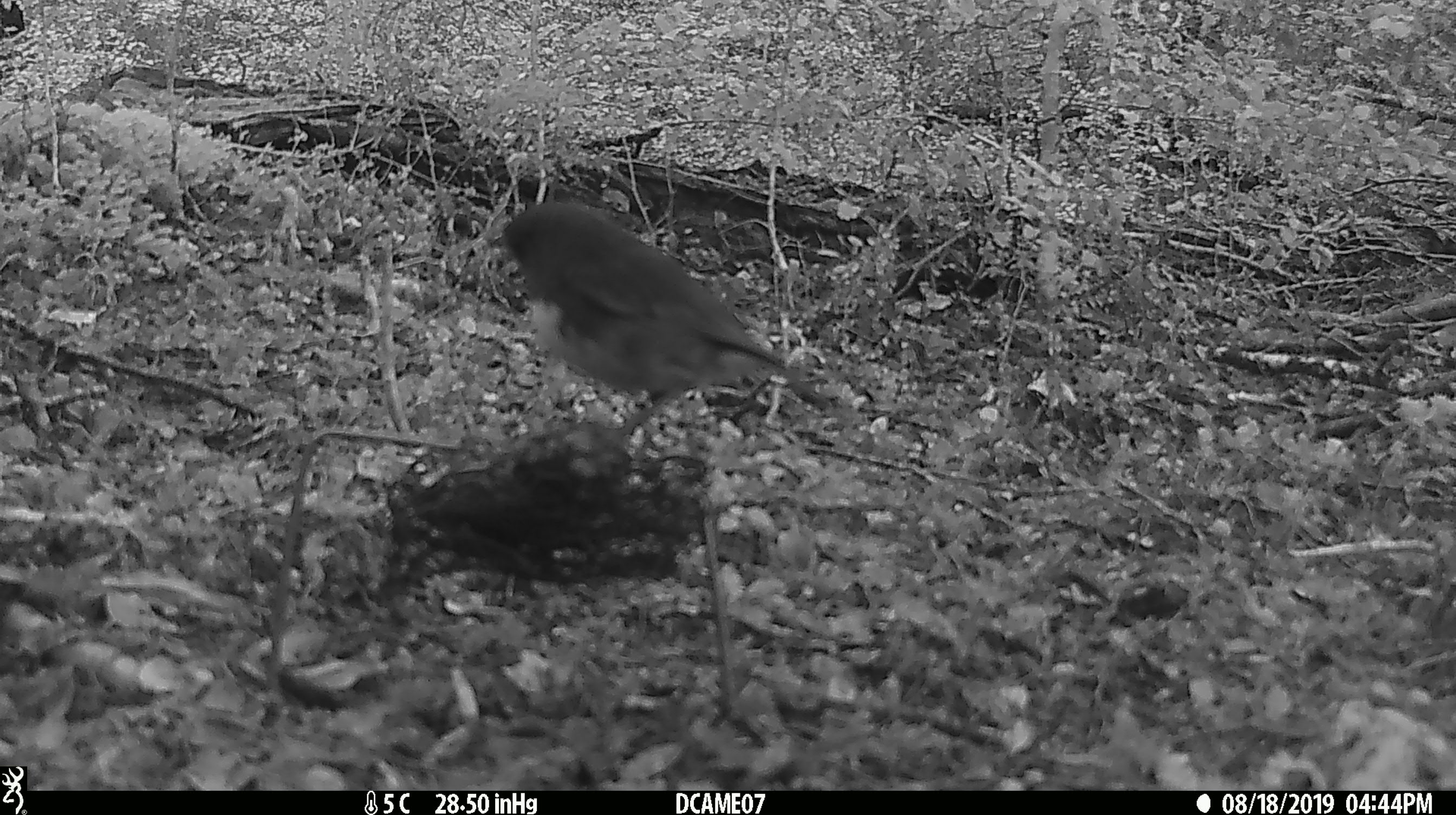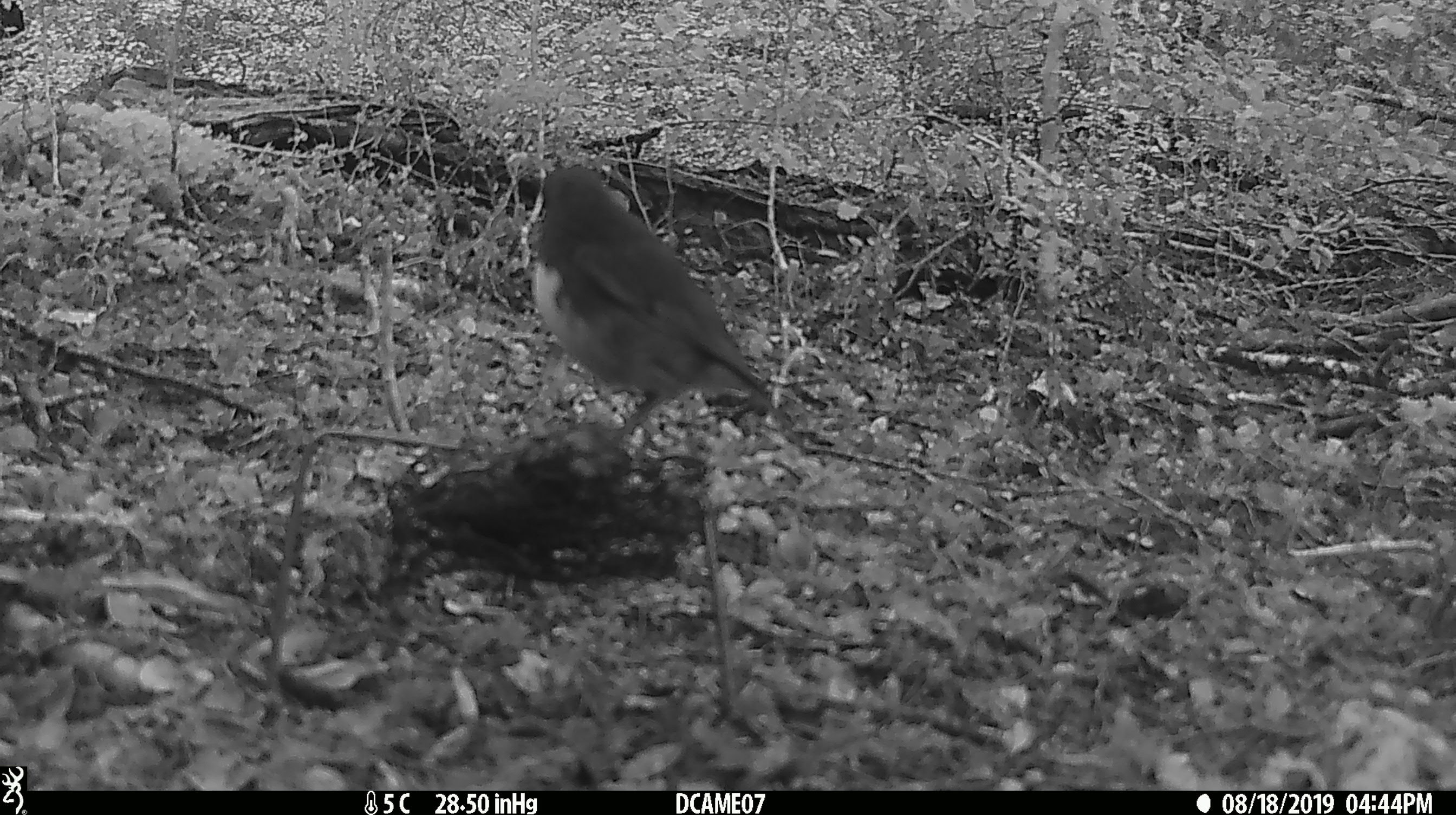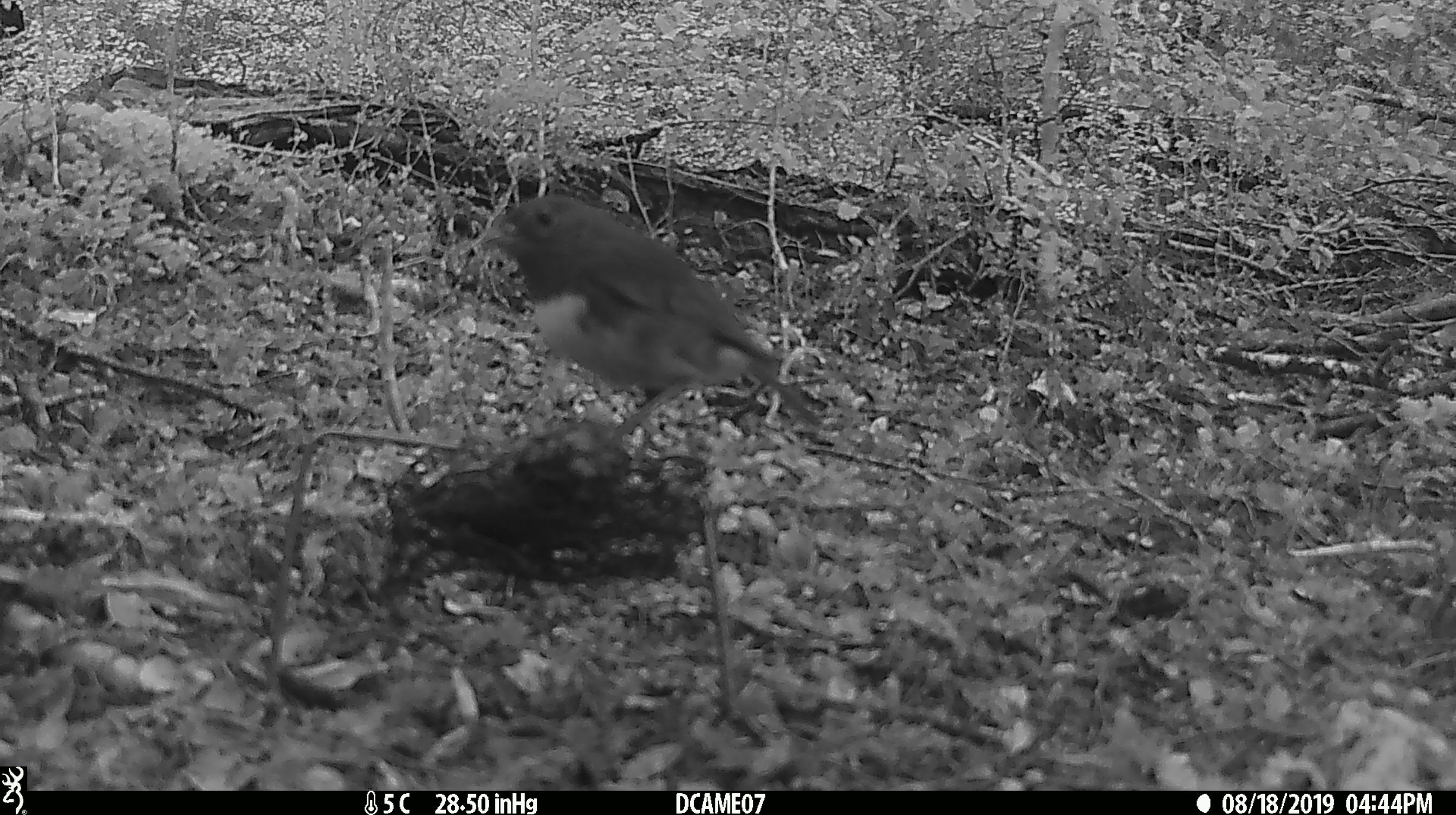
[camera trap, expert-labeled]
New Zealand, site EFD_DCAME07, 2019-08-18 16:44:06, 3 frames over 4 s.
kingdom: Animalia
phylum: Chordata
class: Aves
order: Passeriformes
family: Petroicidae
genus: Petroica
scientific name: Petroica australis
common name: new zealand robin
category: robin